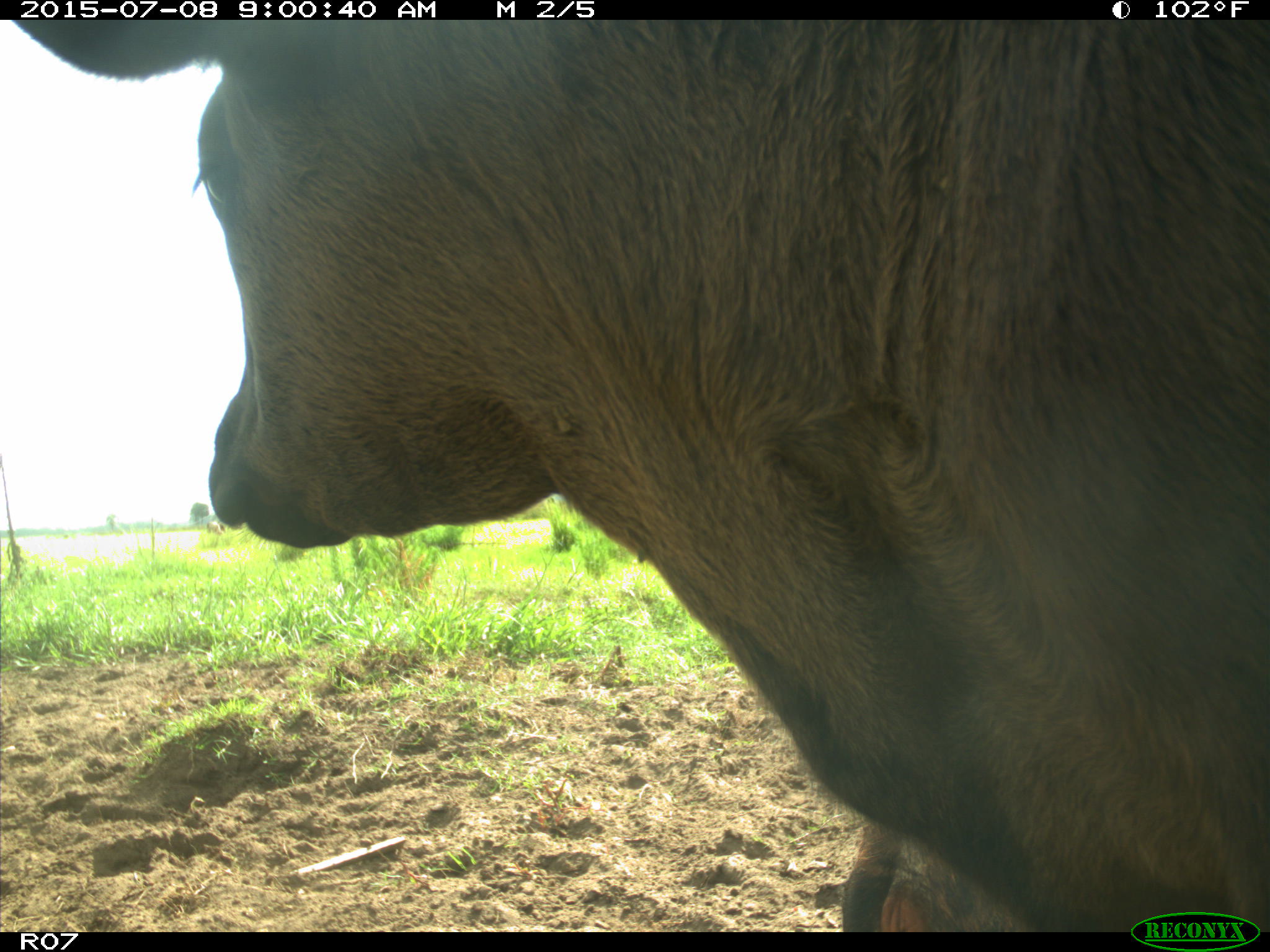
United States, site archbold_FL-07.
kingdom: Animalia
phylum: Chordata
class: Mammalia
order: Artiodactyla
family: Bovidae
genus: Bos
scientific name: Bos taurus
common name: domestic cow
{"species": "Bos taurus (domestic cow)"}